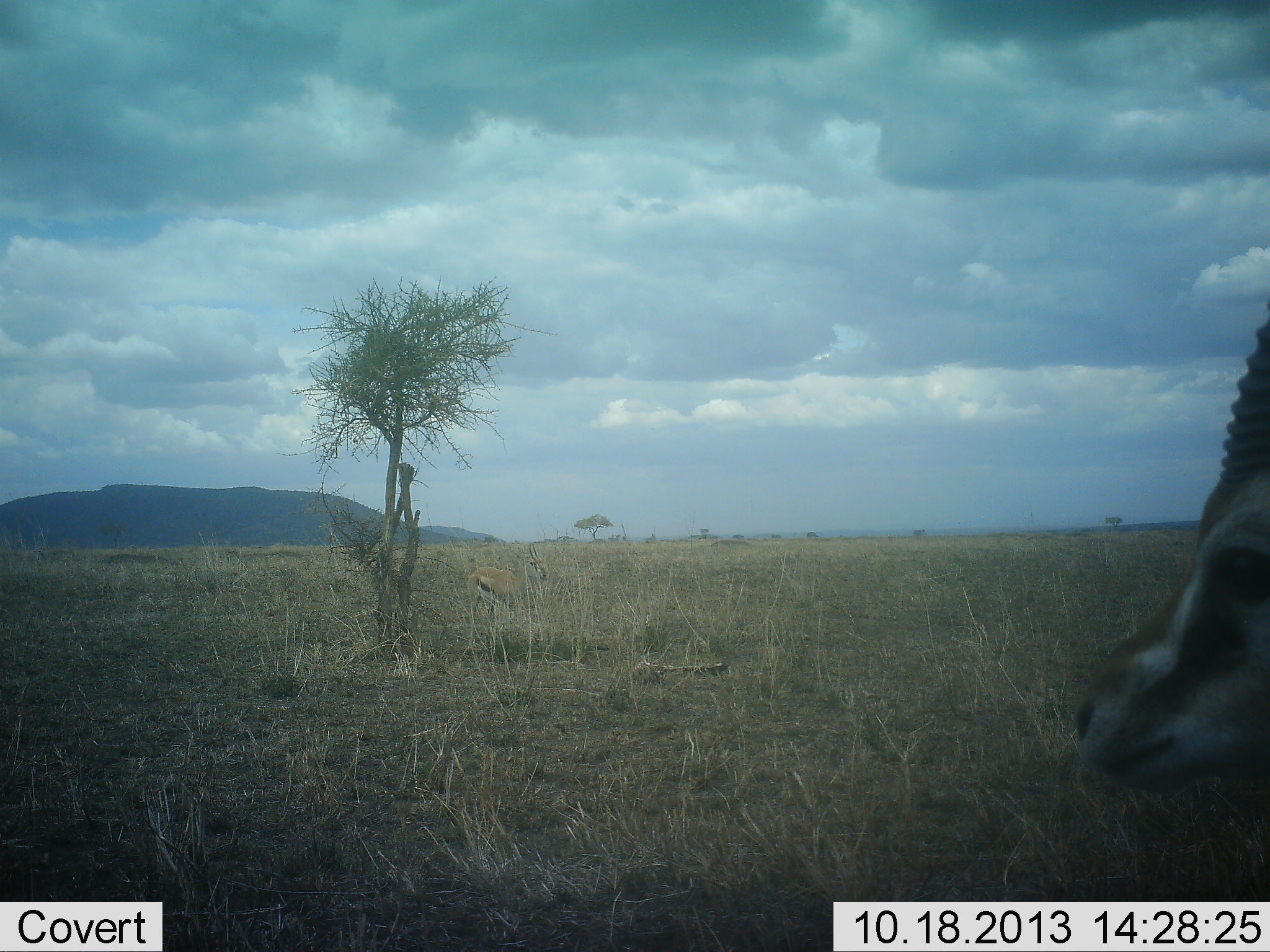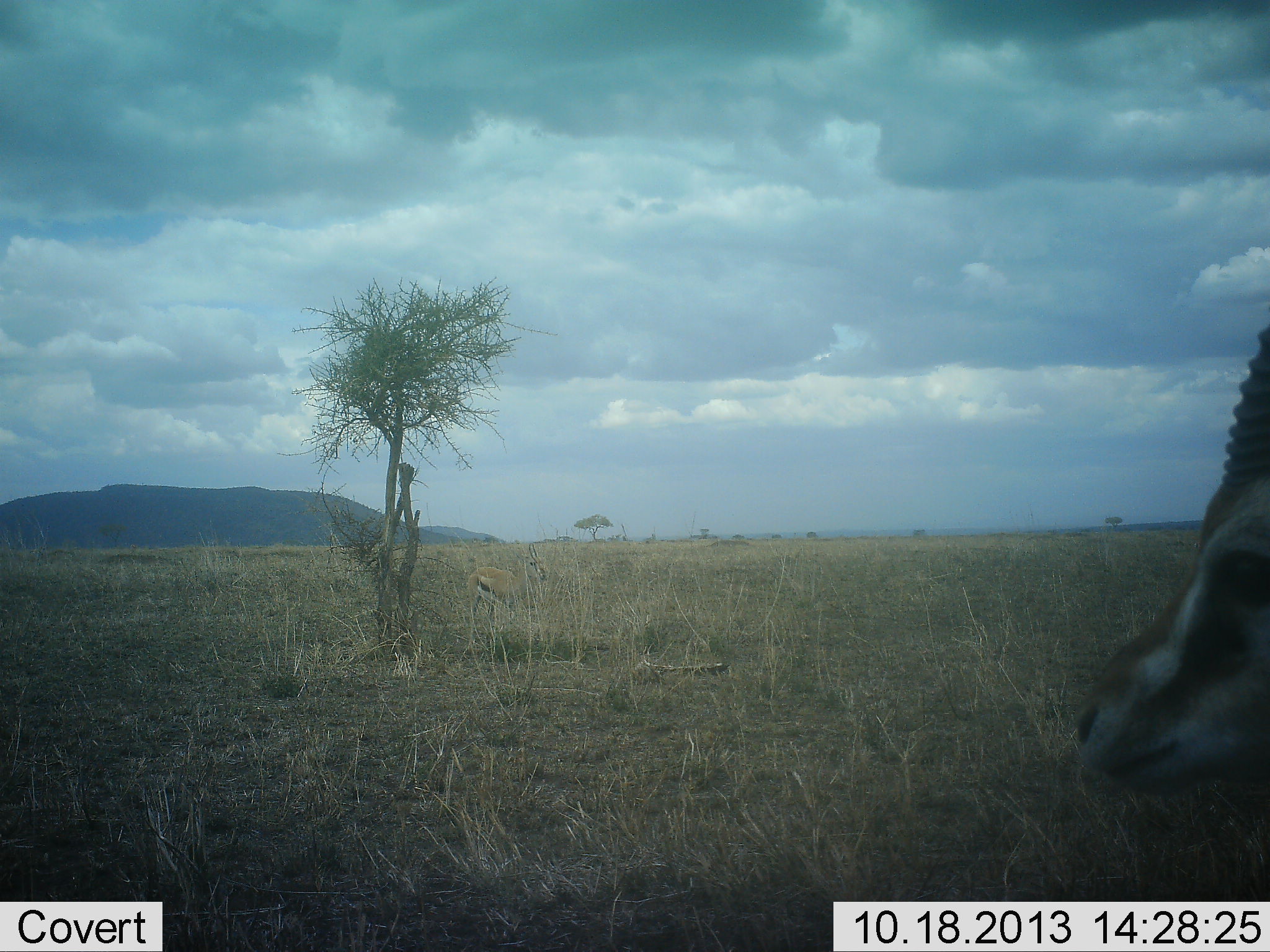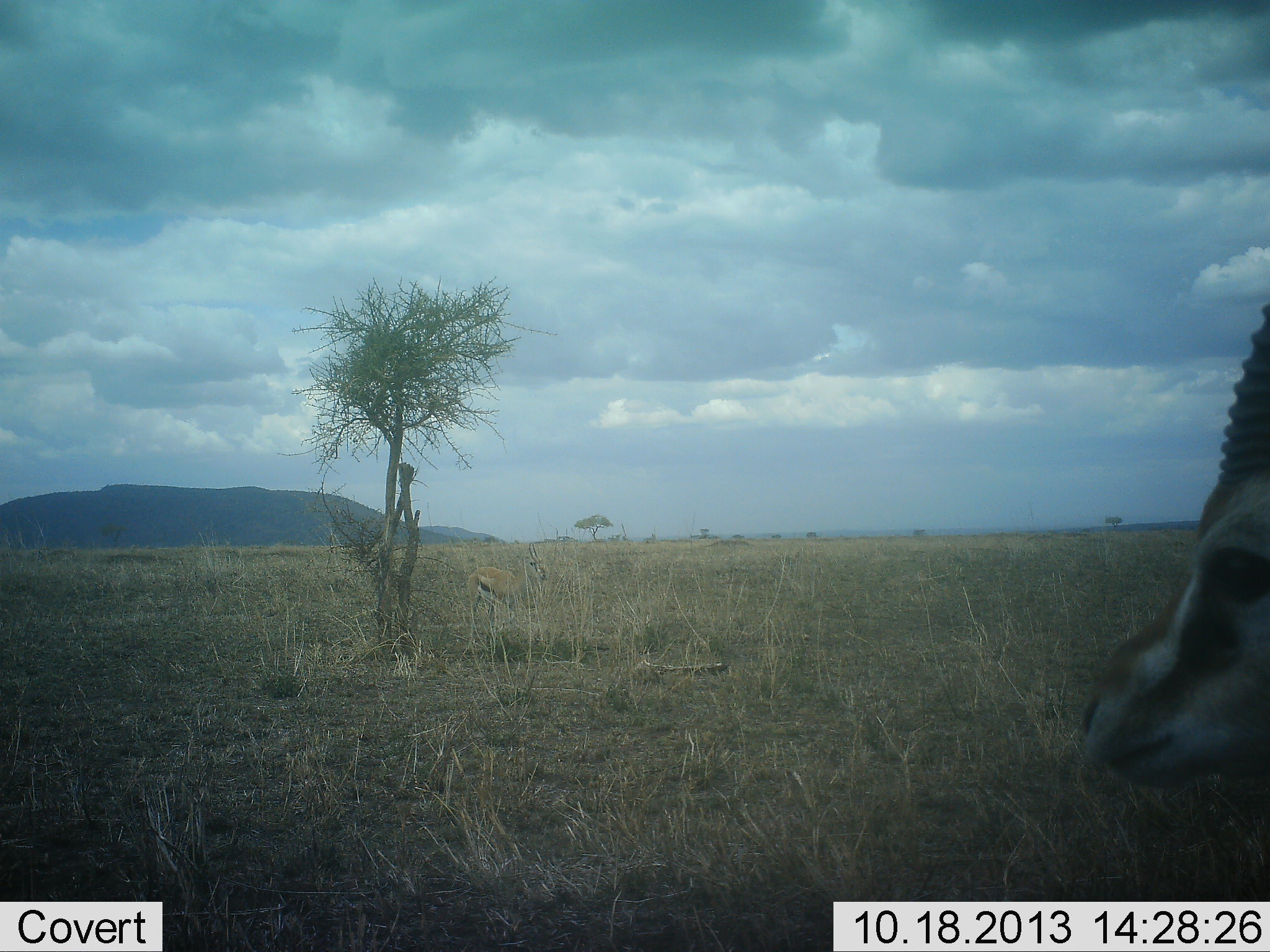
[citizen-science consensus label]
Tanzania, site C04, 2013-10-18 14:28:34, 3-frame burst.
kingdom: Animalia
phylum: Chordata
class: Mammalia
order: Artiodactyla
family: Bovidae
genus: Eudorcas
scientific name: Eudorcas thomsonii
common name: thomson's gazelle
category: gazellethomsons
Gazellethomsons (thomson's gazelle) (Eudorcas thomsonii), count 2. Behavior (volunteer vote fractions): standing 100%, resting 0%, moving 0%, interacting 0%. Young present (vote fraction): 0%. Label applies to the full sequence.